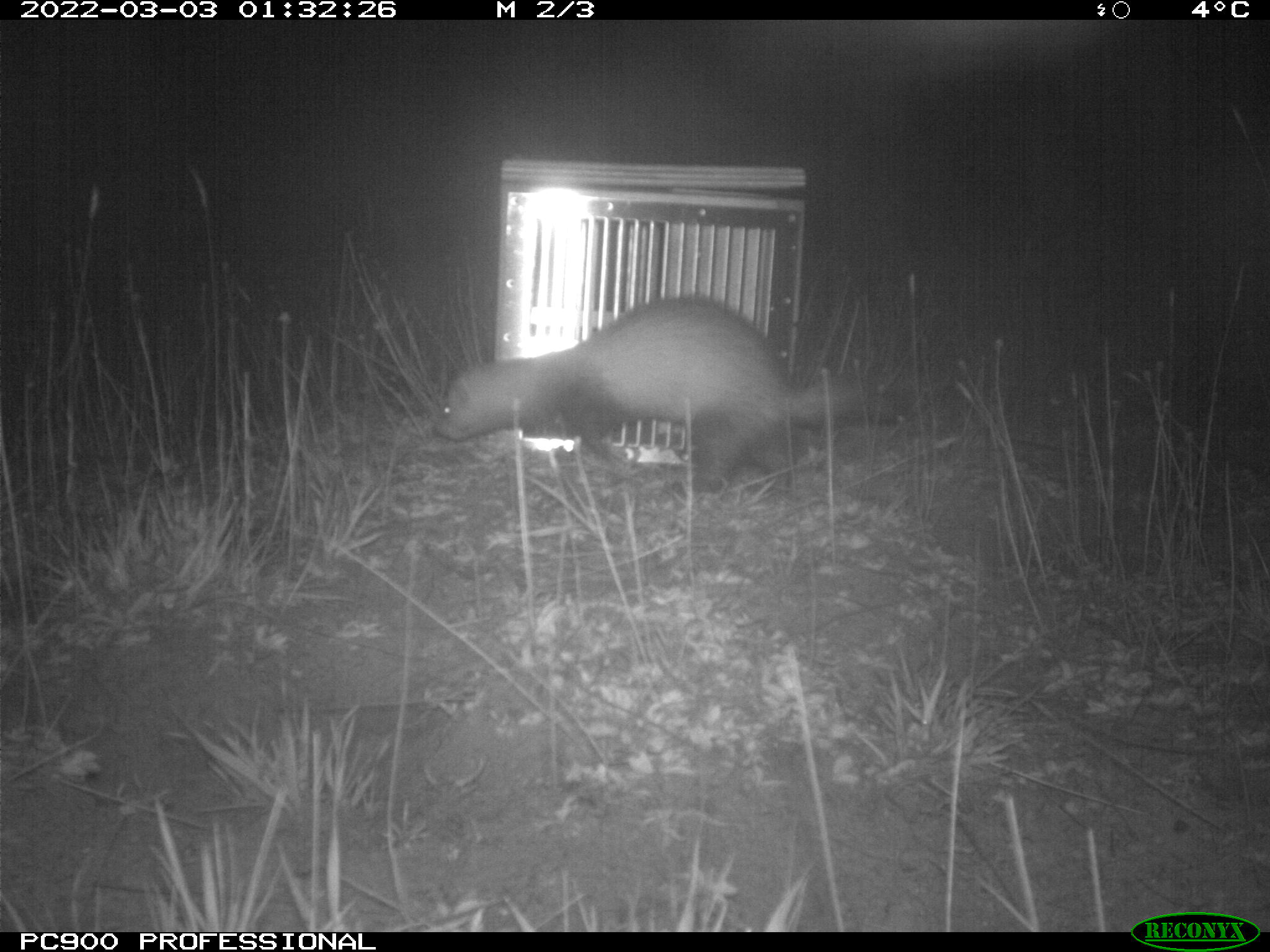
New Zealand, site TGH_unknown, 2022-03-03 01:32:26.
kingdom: Animalia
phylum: Chordata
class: Mammalia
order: Carnivora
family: Mustelidae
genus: Mustela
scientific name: Mustela furo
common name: ferret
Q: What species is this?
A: Ferret (Mustela furo).